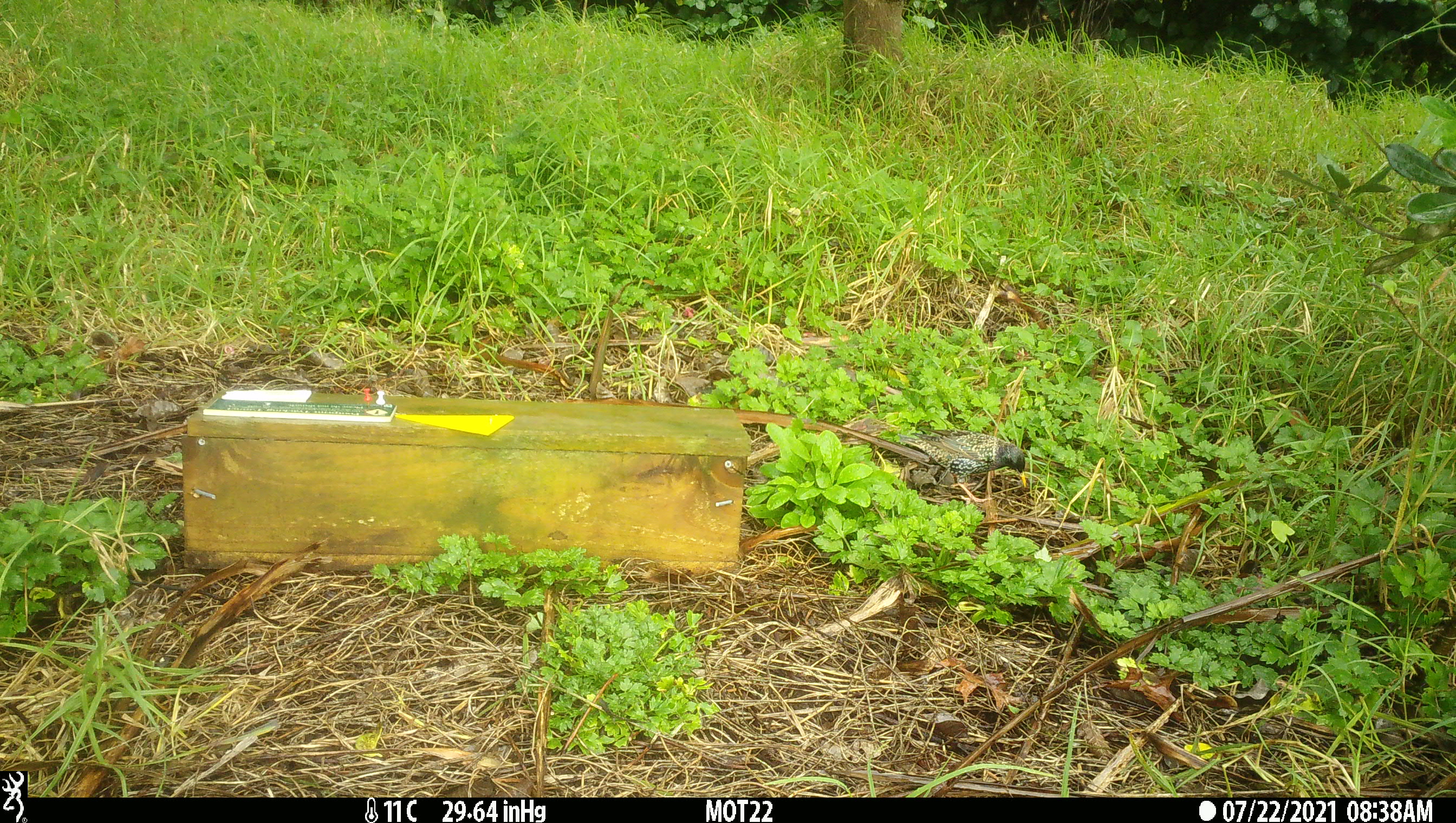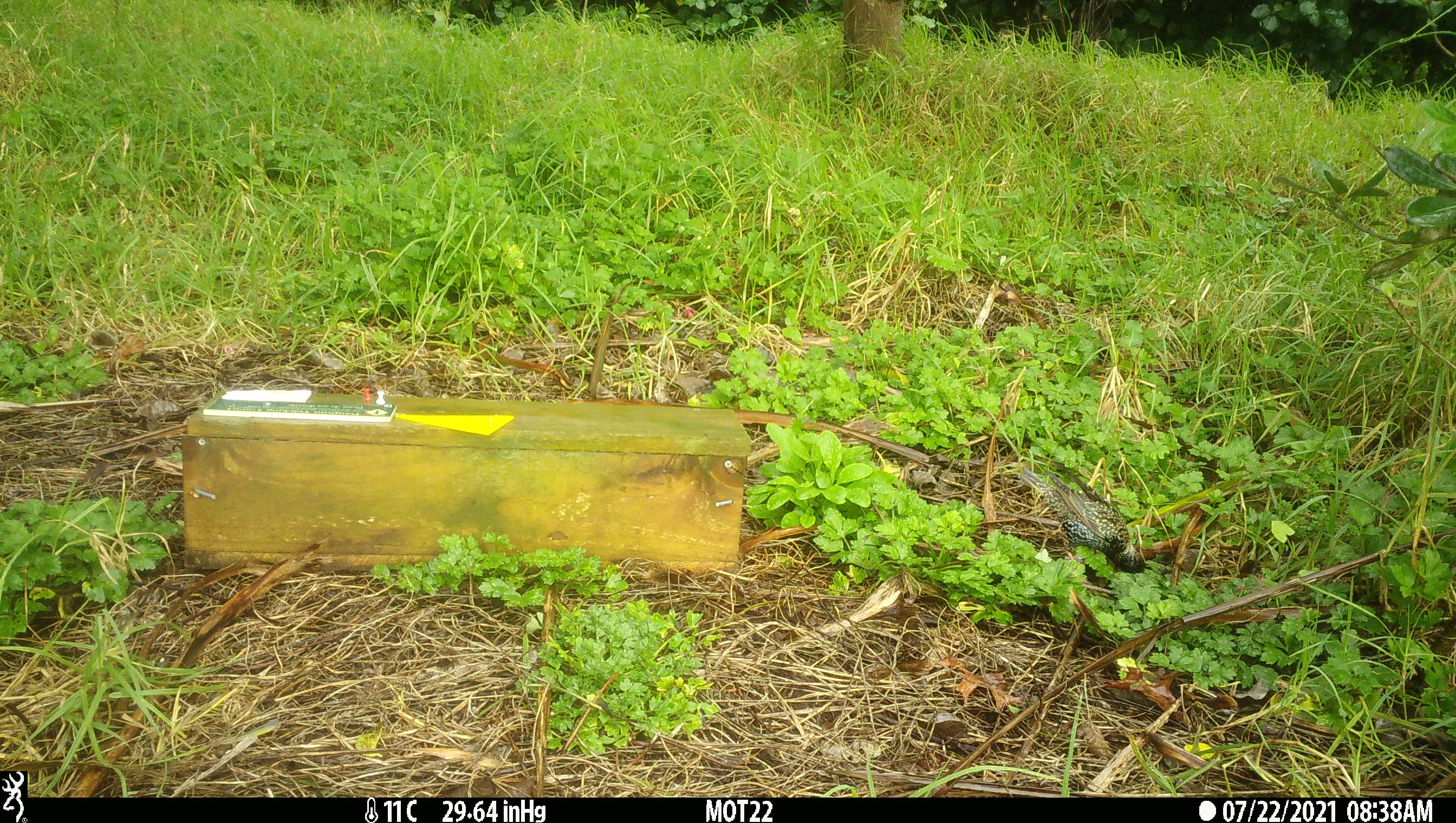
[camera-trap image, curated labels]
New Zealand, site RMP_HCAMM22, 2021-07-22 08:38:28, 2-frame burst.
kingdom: Animalia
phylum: Chordata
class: Aves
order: Passeriformes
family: Sturnidae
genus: Sturnus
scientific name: Sturnus vulgaris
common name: european starling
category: starling